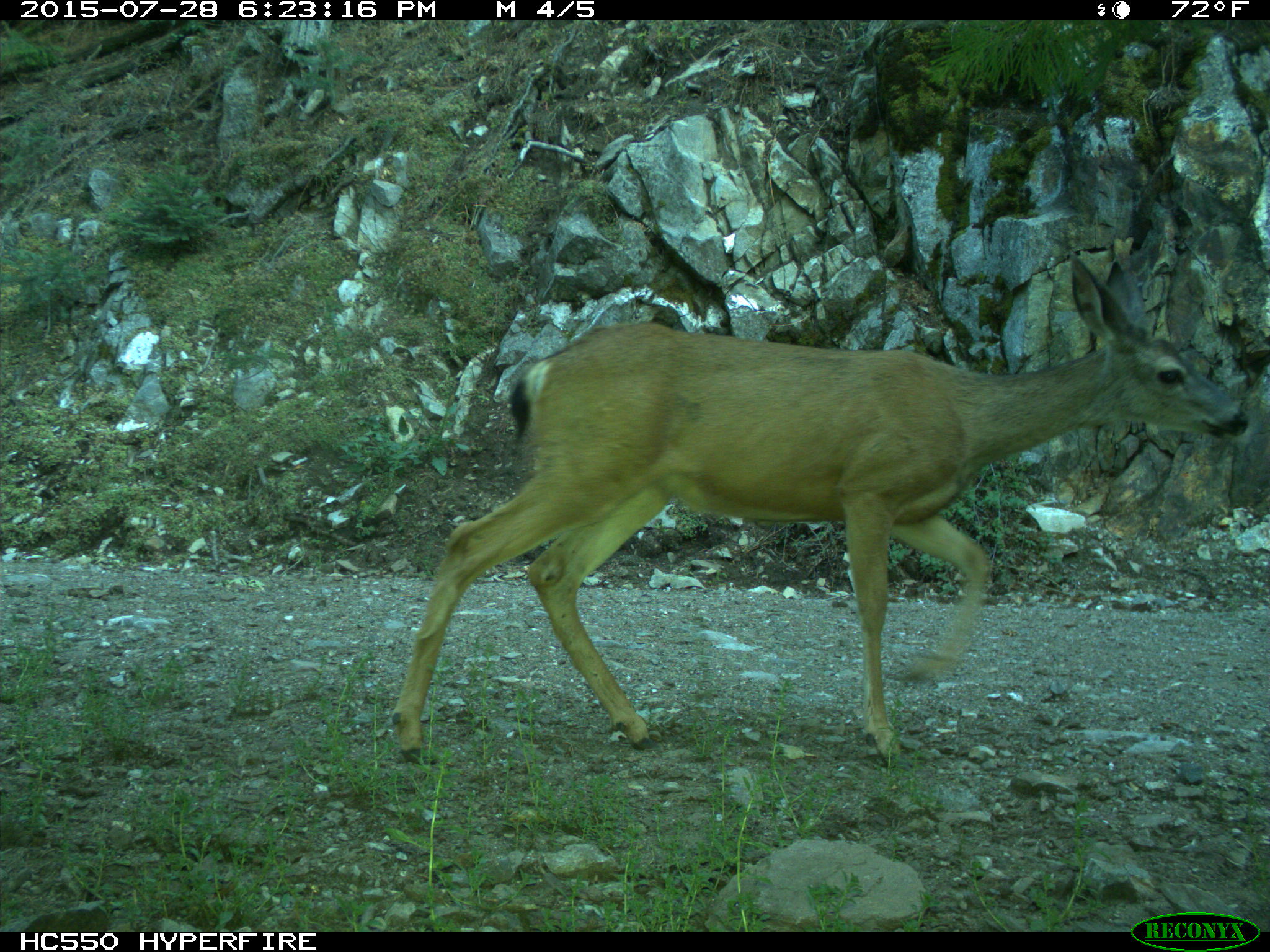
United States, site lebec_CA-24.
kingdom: Animalia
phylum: Chordata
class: Mammalia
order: Artiodactyla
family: Cervidae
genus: Odocoileus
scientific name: Odocoileus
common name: deer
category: unidentified deer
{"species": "unidentified deer (deer) (Odocoileus)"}